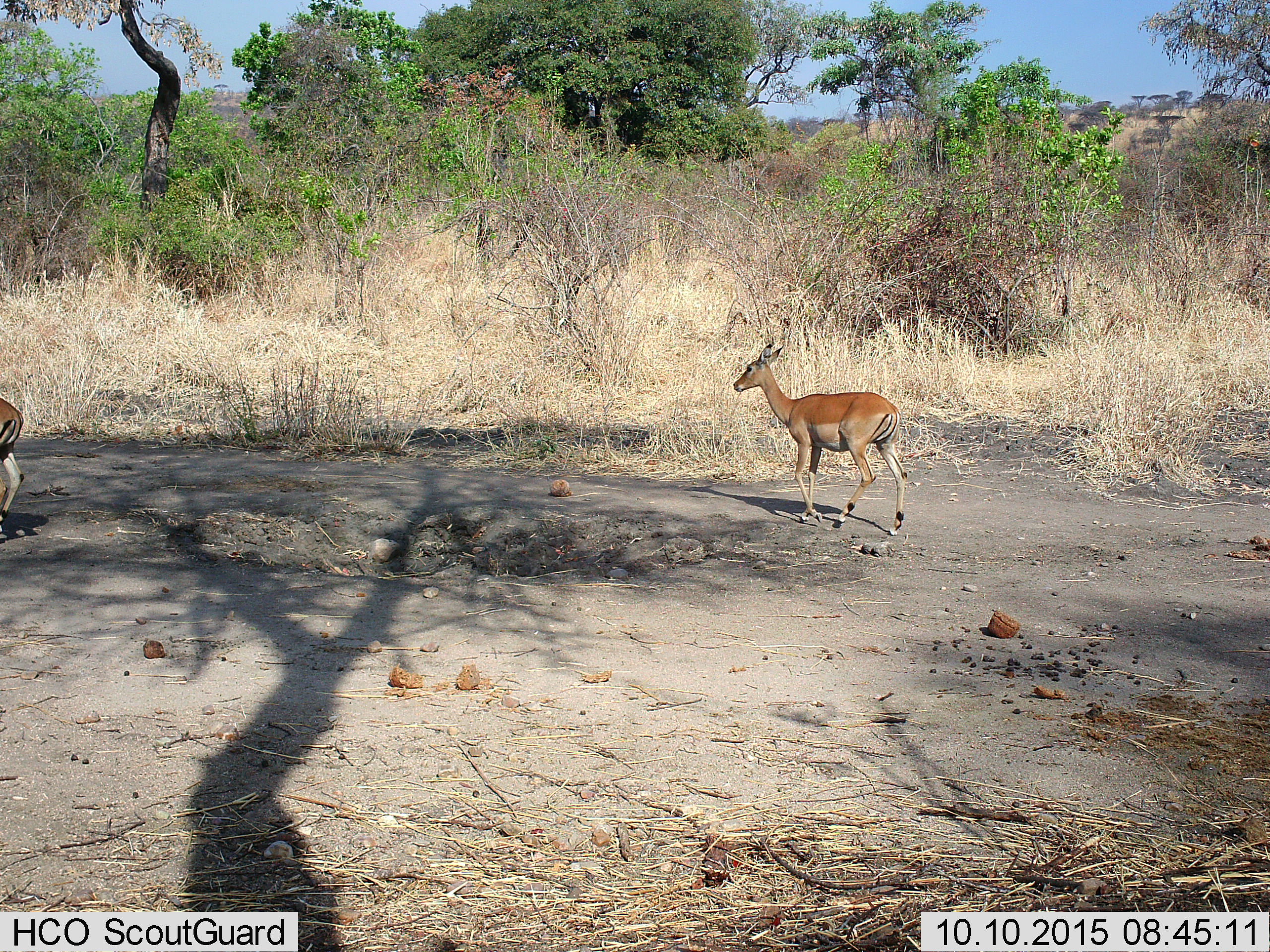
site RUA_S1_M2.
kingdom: Animalia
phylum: Chordata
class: Mammalia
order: Artiodactyla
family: Bovidae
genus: Aepyceros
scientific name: Aepyceros melampus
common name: impala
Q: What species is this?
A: Impala (Aepyceros melampus).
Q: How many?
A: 2.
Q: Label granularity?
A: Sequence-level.